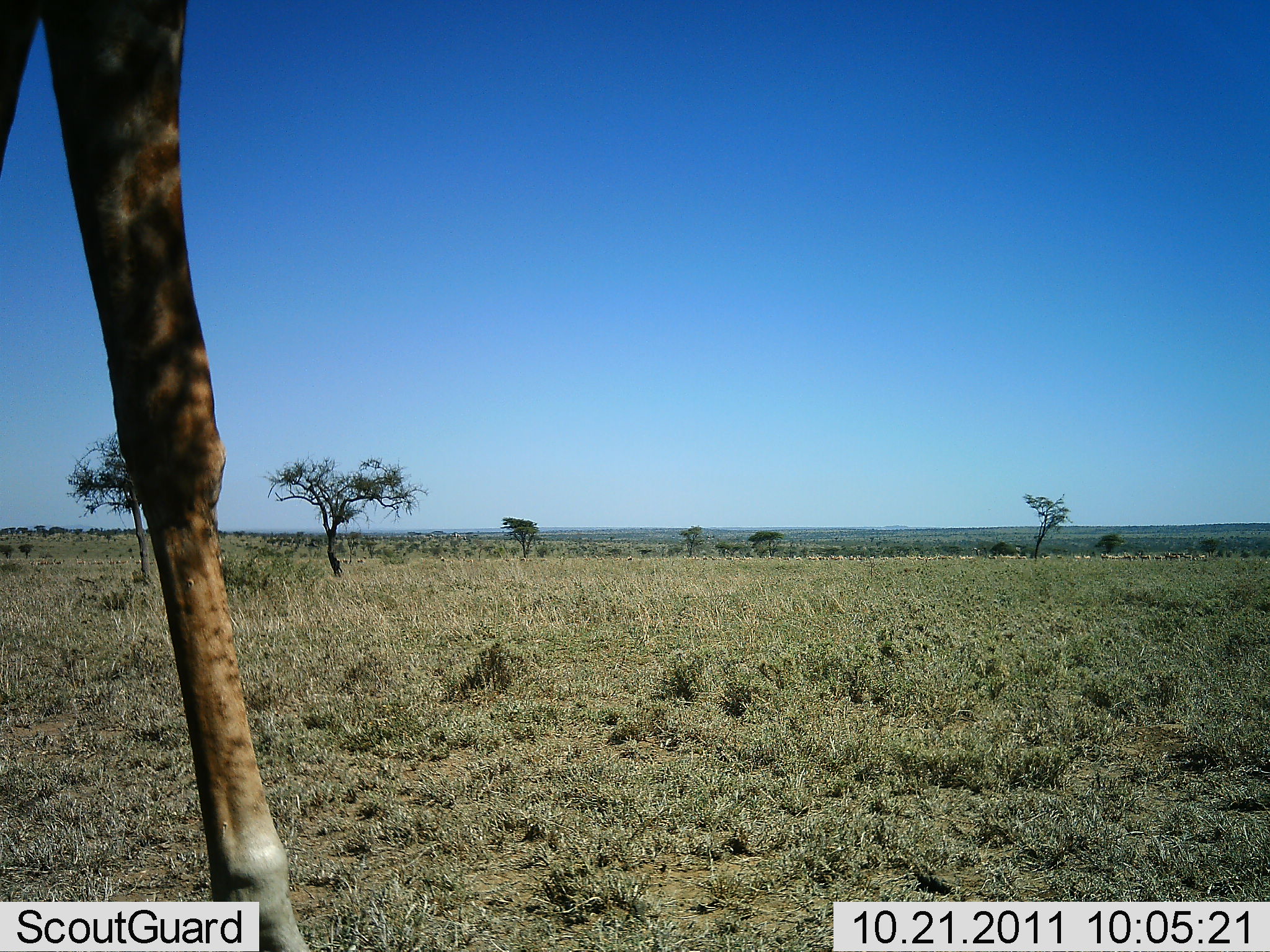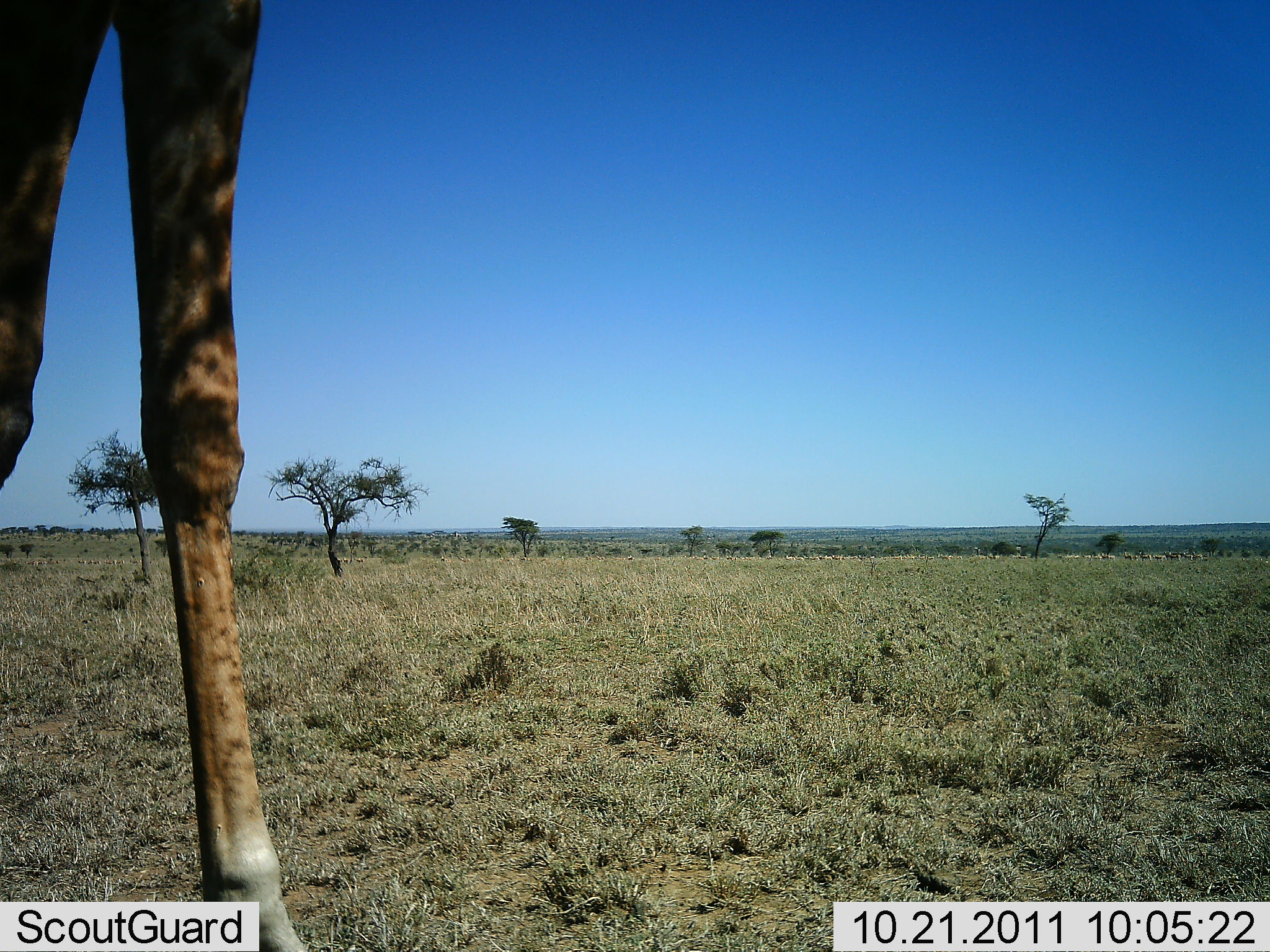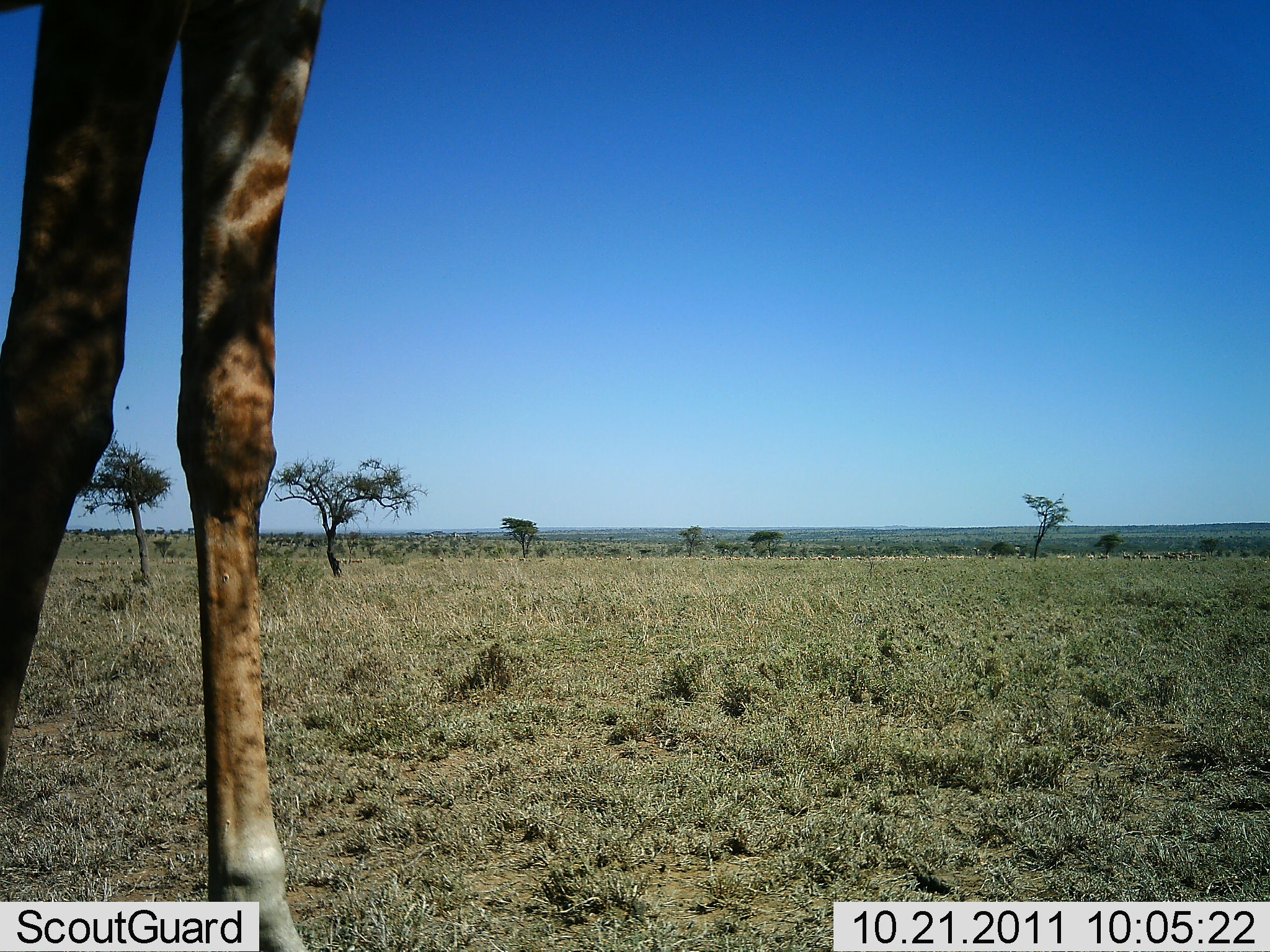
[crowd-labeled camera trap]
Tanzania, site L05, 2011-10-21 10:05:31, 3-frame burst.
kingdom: Animalia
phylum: Chordata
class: Mammalia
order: Artiodactyla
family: Giraffidae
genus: Giraffa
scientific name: Giraffa camelopardalis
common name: giraffe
Giraffe (Giraffa camelopardalis), count 1. Behavior (volunteer vote fractions): standing 77%, resting 0%, moving 31%, interacting 0%. Young present (vote fraction): 0%. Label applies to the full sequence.